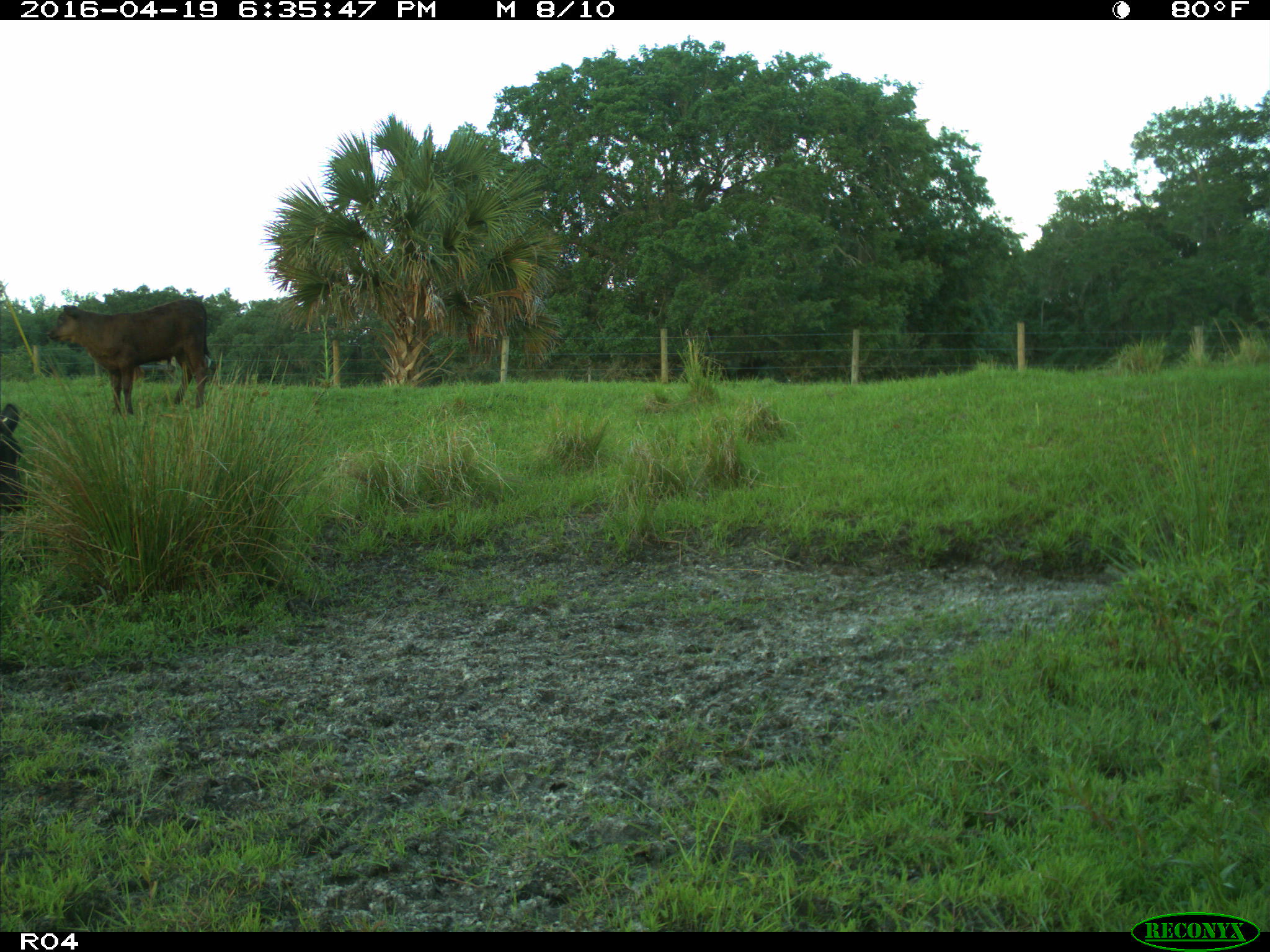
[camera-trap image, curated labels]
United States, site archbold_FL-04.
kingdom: Animalia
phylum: Chordata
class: Mammalia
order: Artiodactyla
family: Bovidae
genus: Bos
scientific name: Bos taurus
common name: domestic cow